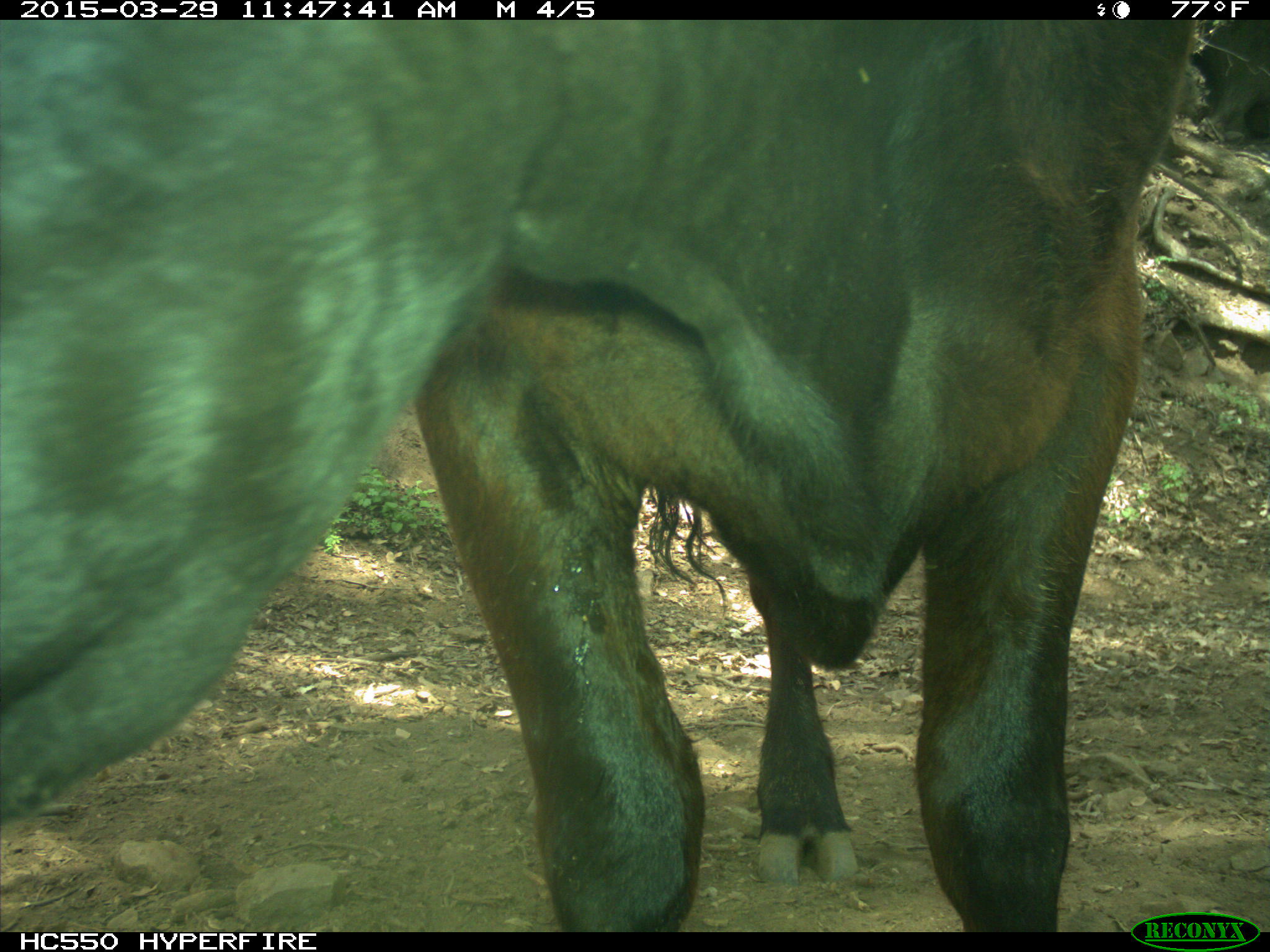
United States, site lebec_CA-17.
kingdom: Animalia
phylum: Chordata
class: Mammalia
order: Artiodactyla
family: Bovidae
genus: Bos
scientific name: Bos taurus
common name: domestic cow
Bos taurus (domestic cow).